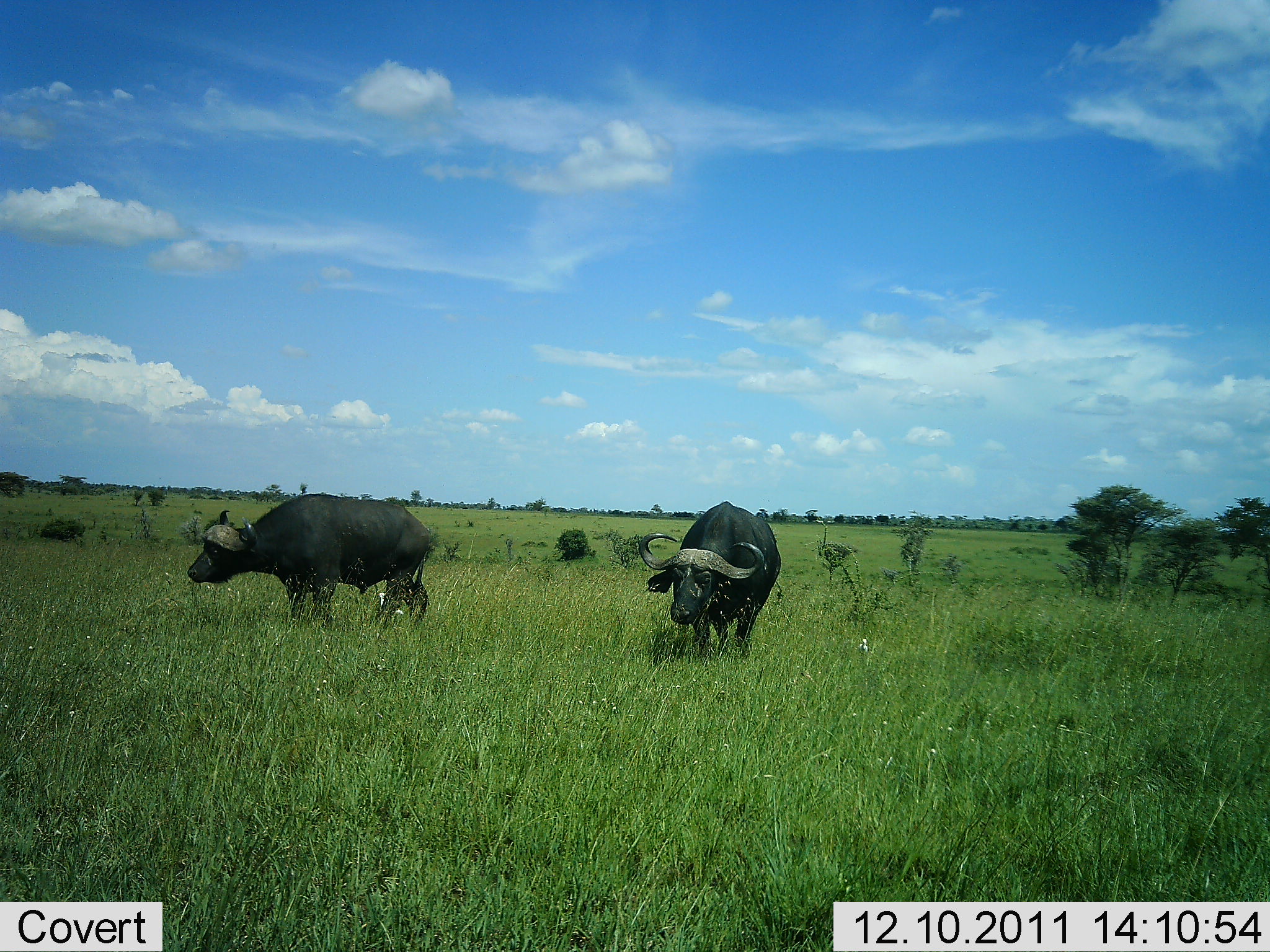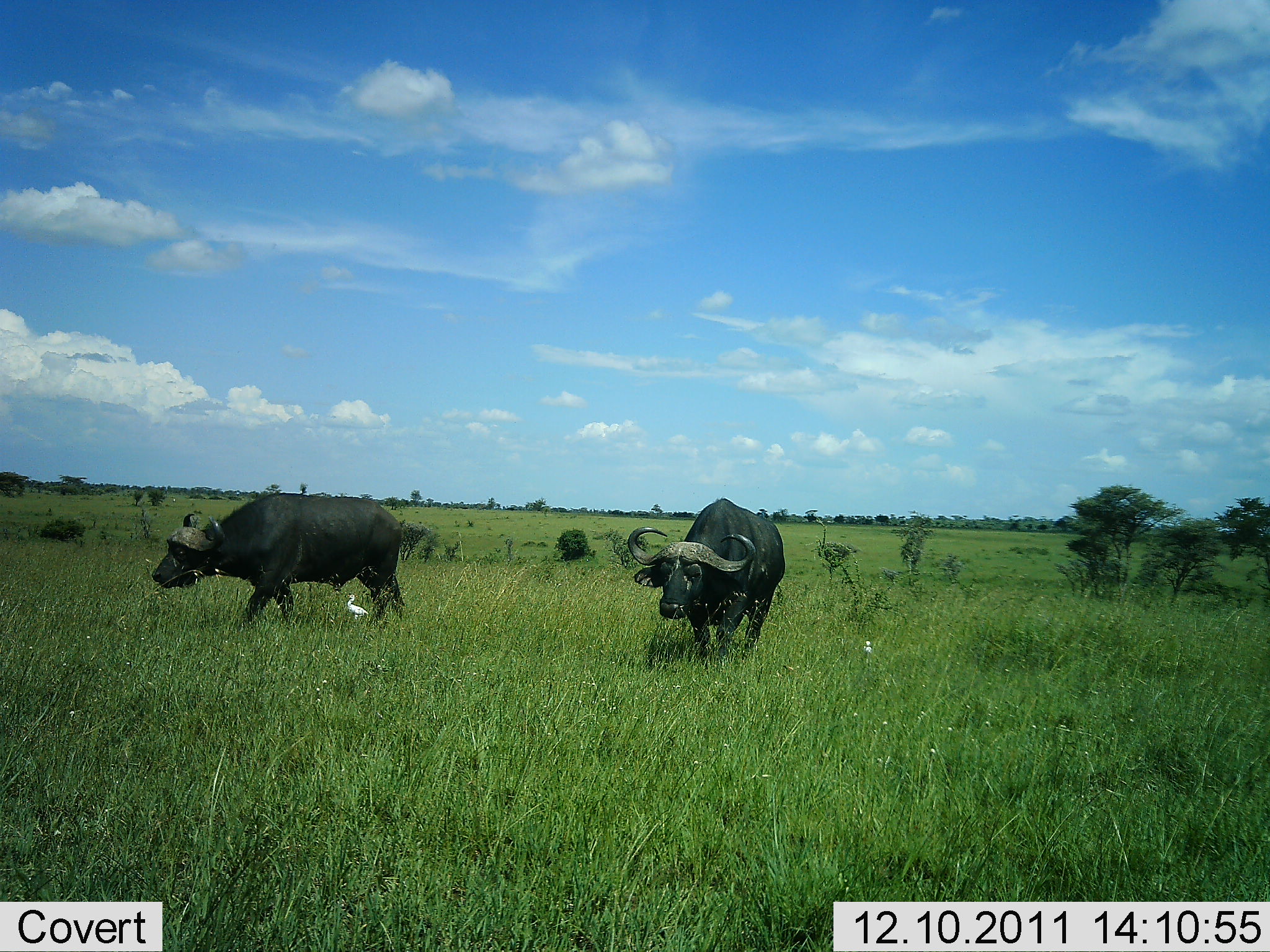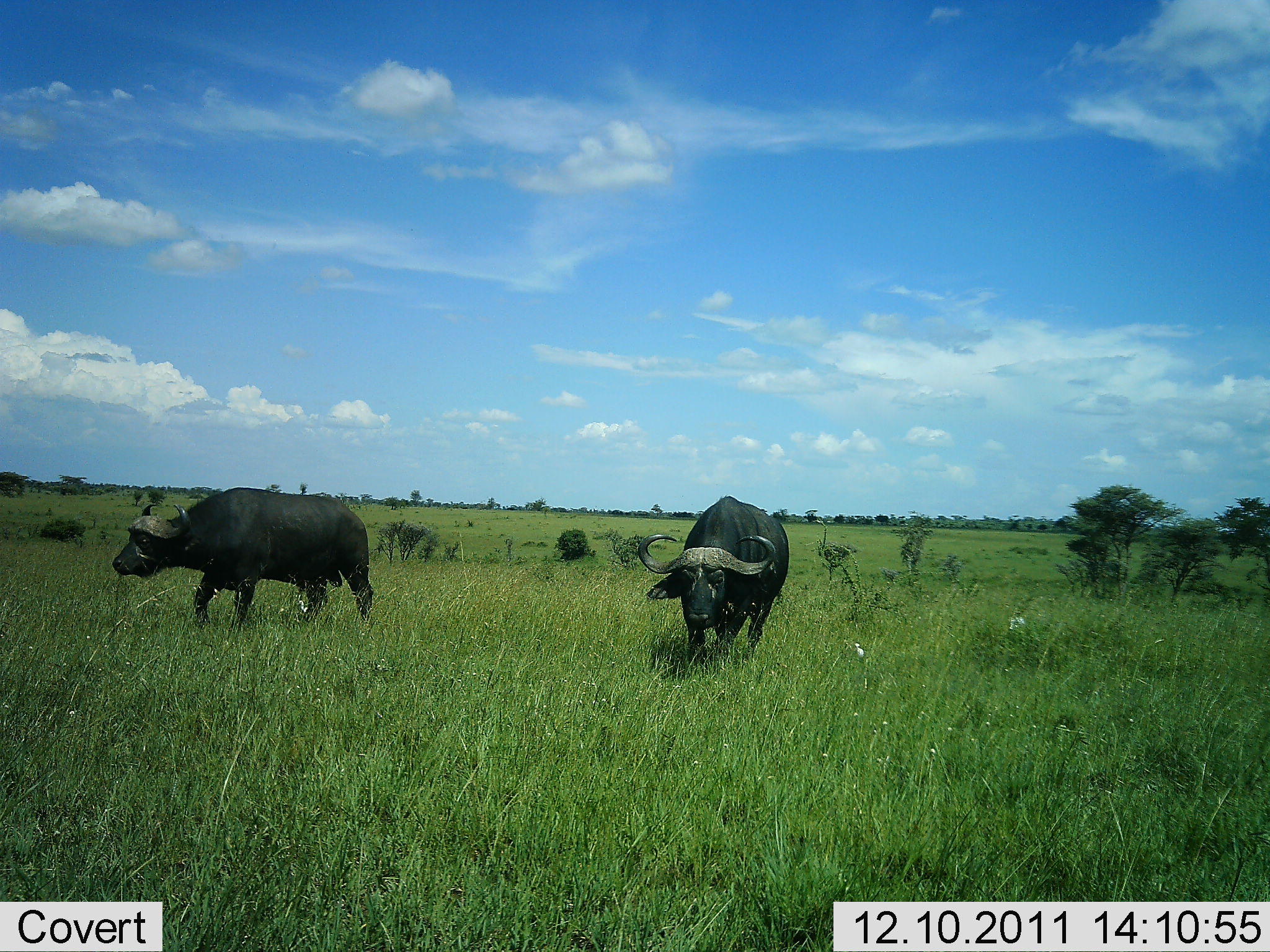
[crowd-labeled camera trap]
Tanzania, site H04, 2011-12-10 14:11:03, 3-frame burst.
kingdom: Animalia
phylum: Chordata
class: Mammalia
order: Artiodactyla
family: Bovidae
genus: Syncerus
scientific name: Syncerus caffer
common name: cape buffalo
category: buffalo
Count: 2.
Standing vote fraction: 25%.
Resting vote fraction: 0%.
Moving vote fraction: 75%.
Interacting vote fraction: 0%.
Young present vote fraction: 0%.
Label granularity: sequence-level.